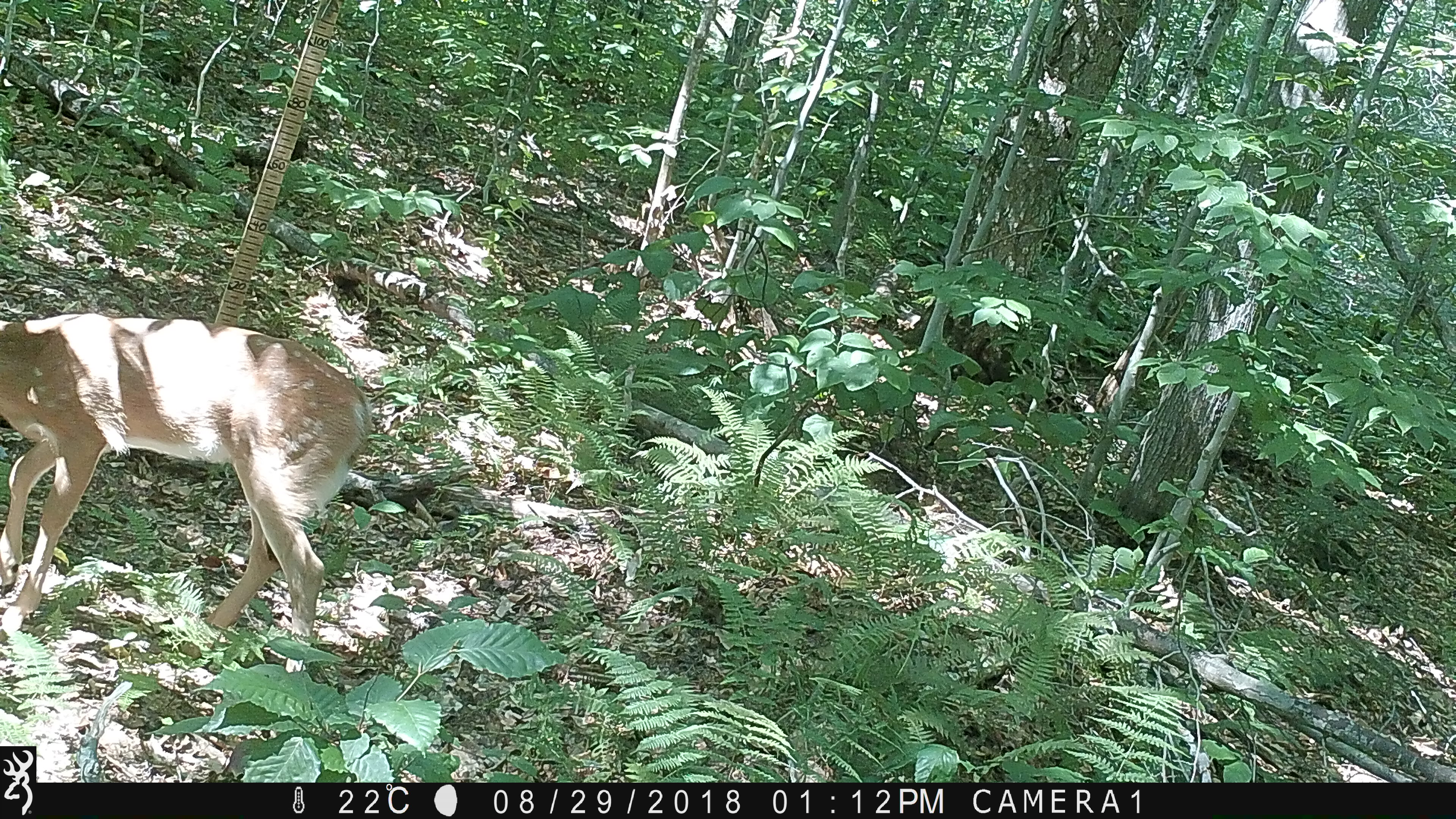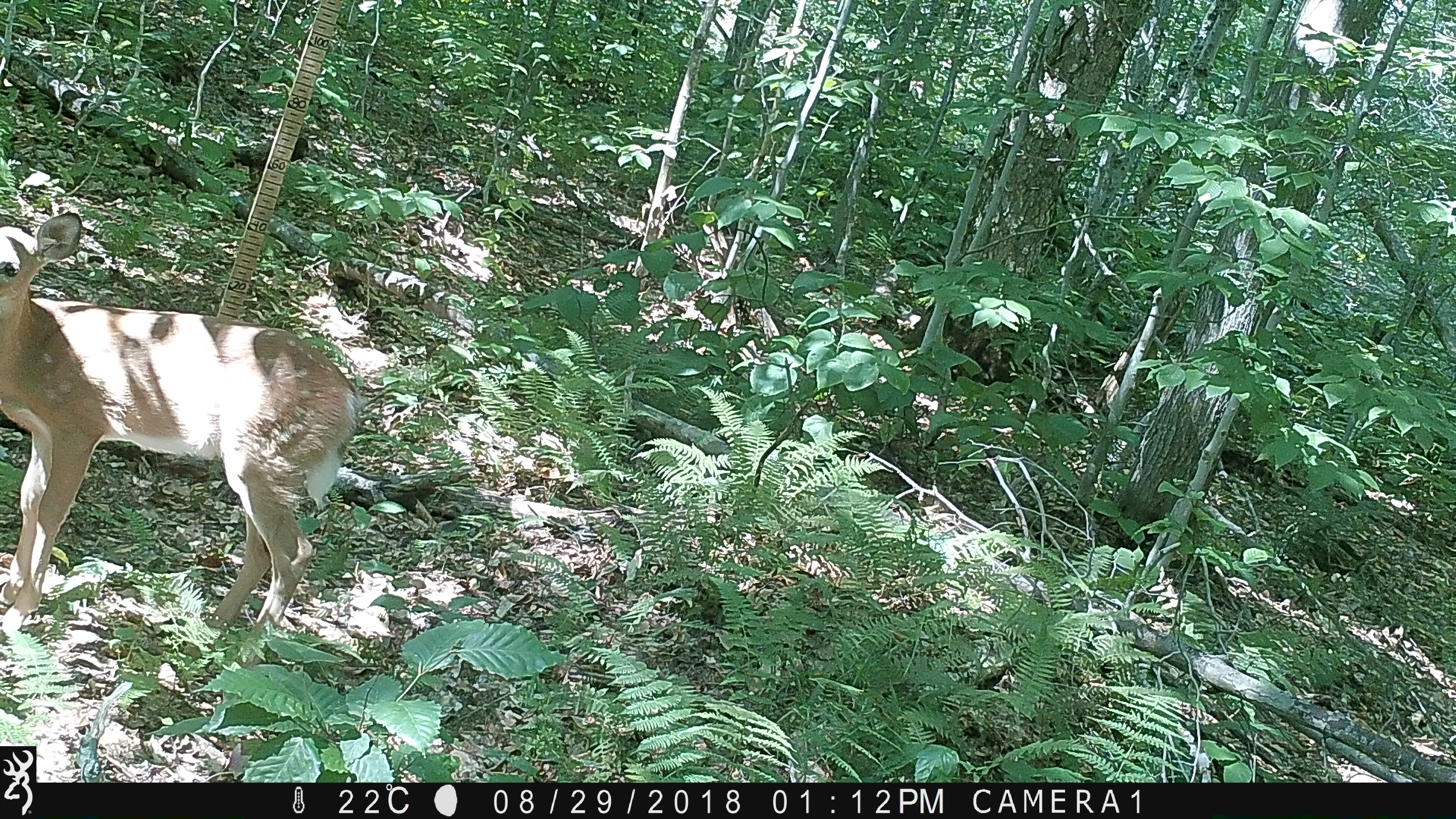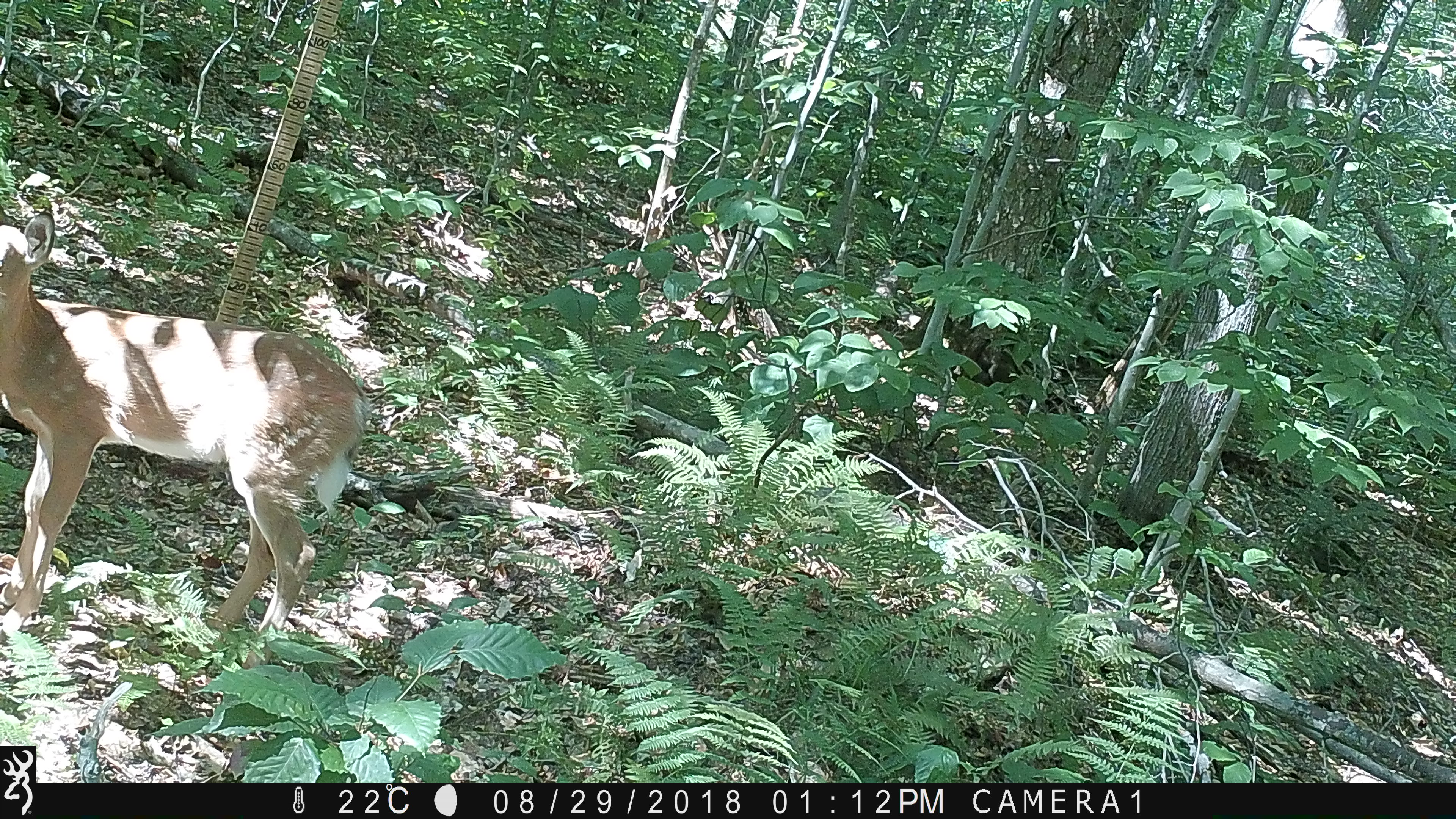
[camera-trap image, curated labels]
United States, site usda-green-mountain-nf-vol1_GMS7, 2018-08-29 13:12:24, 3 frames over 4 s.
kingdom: Animalia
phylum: Chordata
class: Mammalia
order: Artiodactyla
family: Cervidae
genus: Odocoileus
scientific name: Odocoileus virginianus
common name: white-tailed deer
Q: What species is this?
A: White-tailed deer (Odocoileus virginianus).